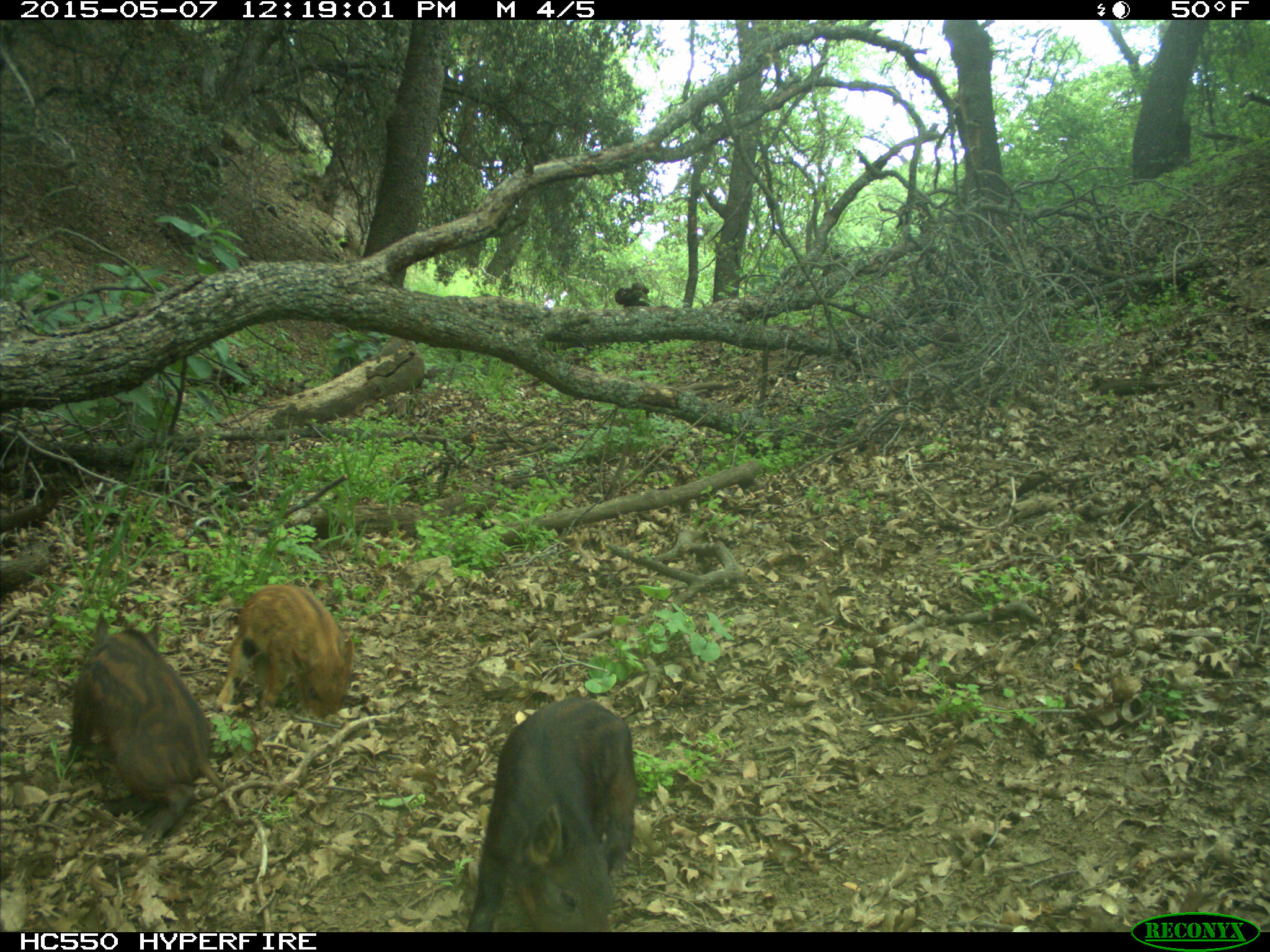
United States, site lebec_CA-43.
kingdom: Animalia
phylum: Chordata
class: Mammalia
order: Artiodactyla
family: Suidae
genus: Sus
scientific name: Sus scrofa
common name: wild boar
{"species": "Sus scrofa (wild boar)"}